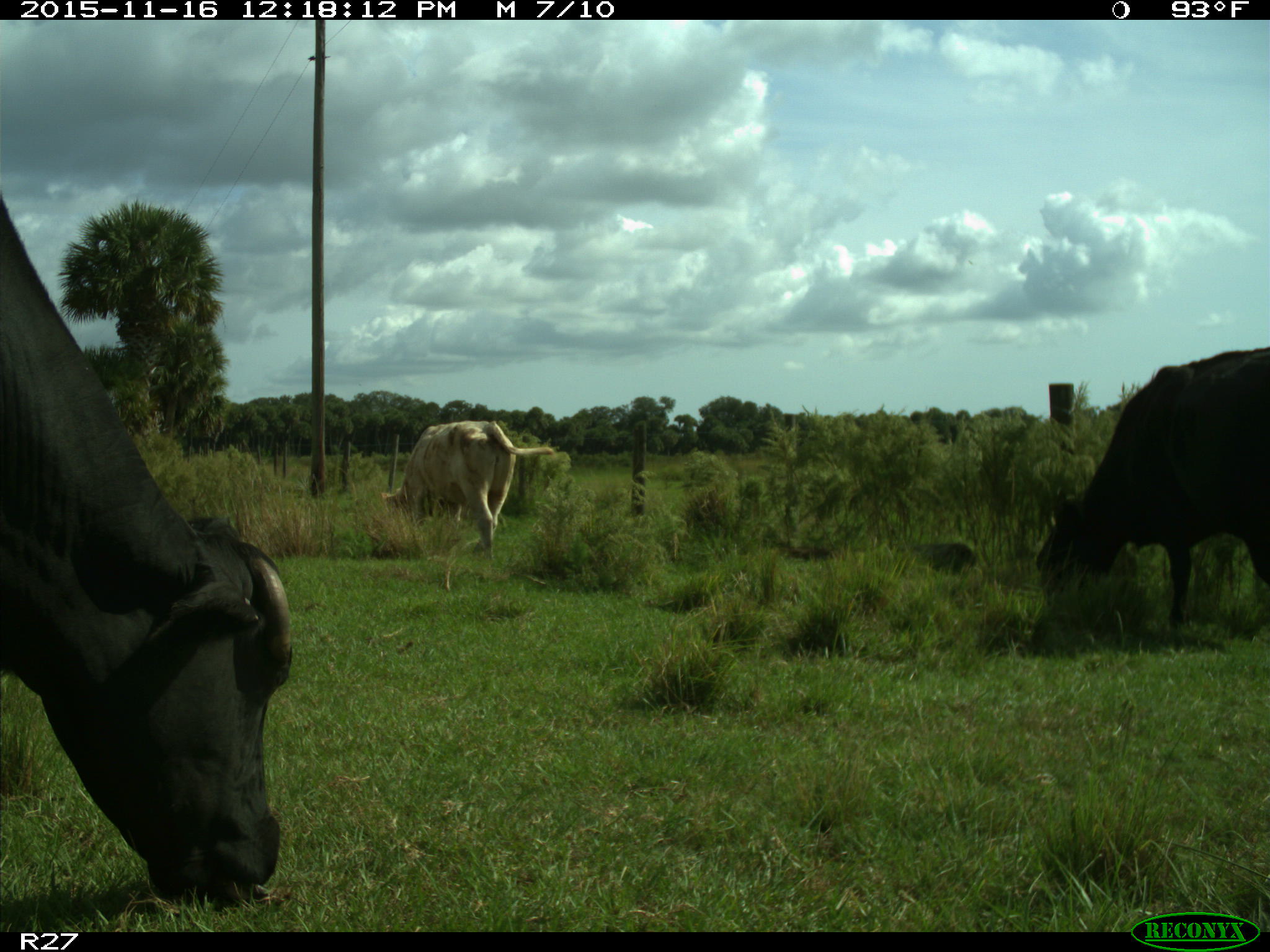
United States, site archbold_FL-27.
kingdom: Animalia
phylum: Chordata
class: Mammalia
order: Artiodactyla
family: Bovidae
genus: Bos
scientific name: Bos taurus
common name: domestic cow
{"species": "Bos taurus (domestic cow)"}